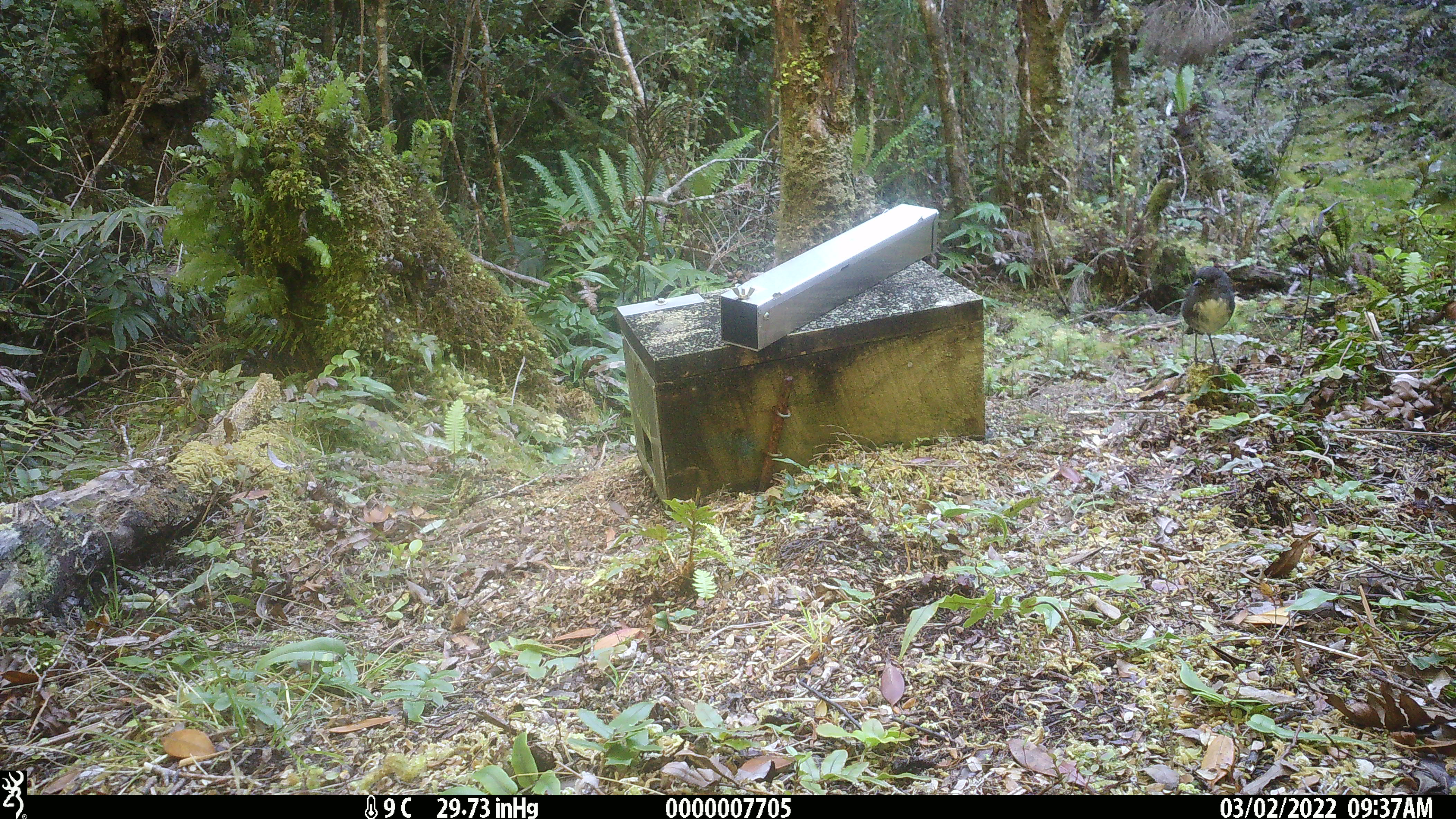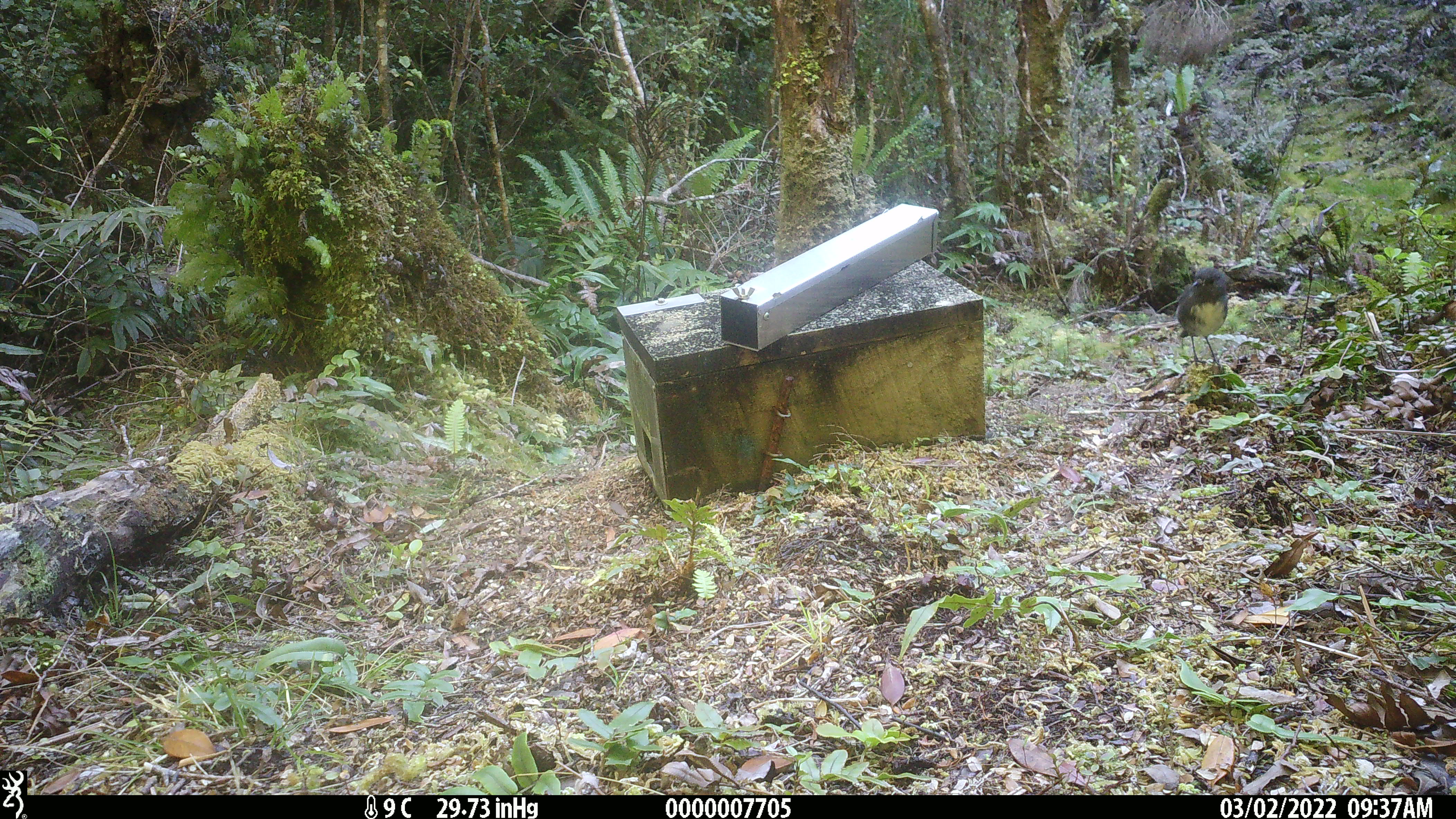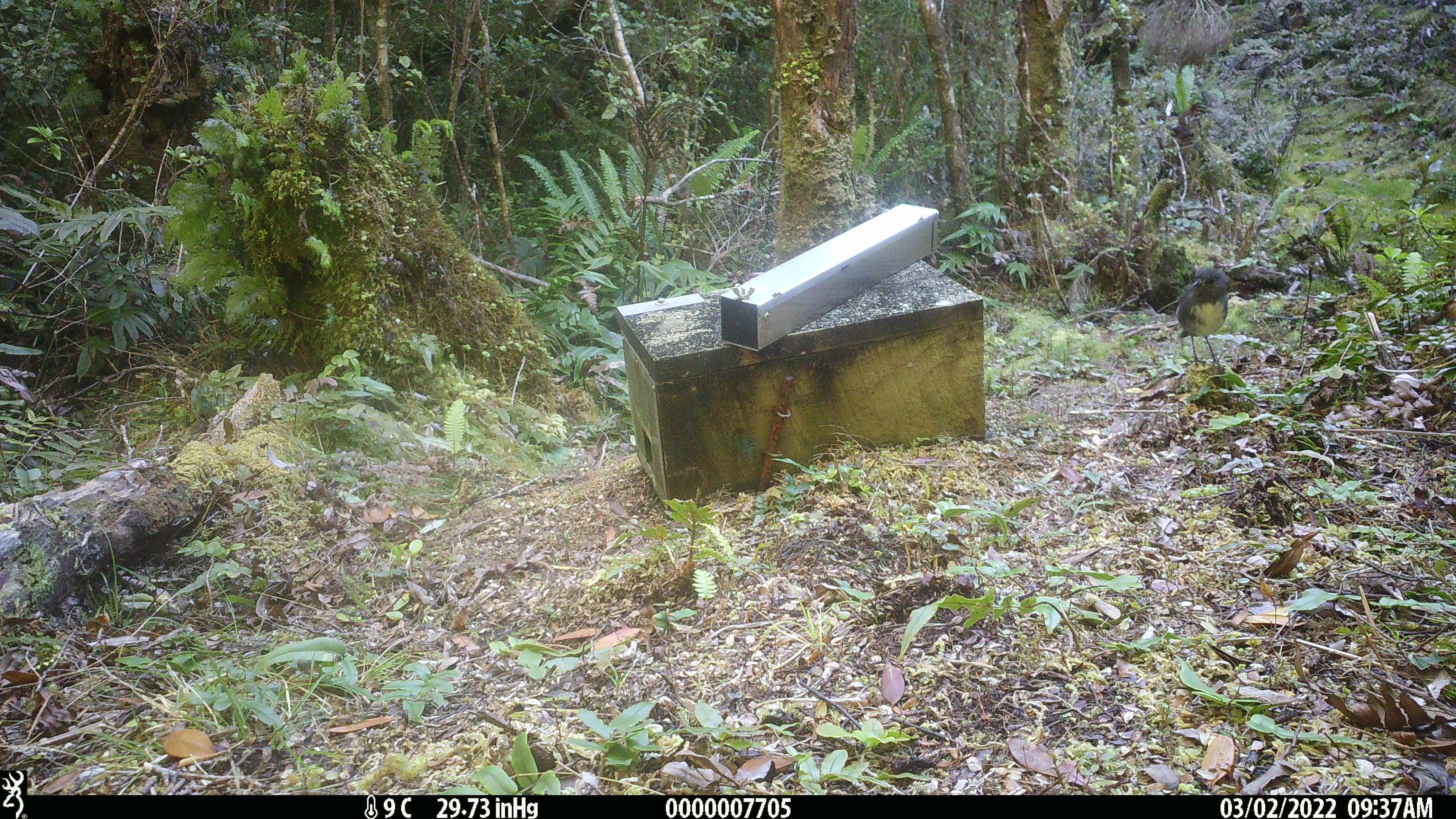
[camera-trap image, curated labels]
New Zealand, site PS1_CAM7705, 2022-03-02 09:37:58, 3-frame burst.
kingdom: Animalia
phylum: Chordata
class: Aves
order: Passeriformes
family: Petroicidae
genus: Petroica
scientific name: Petroica australis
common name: new zealand robin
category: robin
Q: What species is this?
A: Robin (new zealand robin) (Petroica australis).